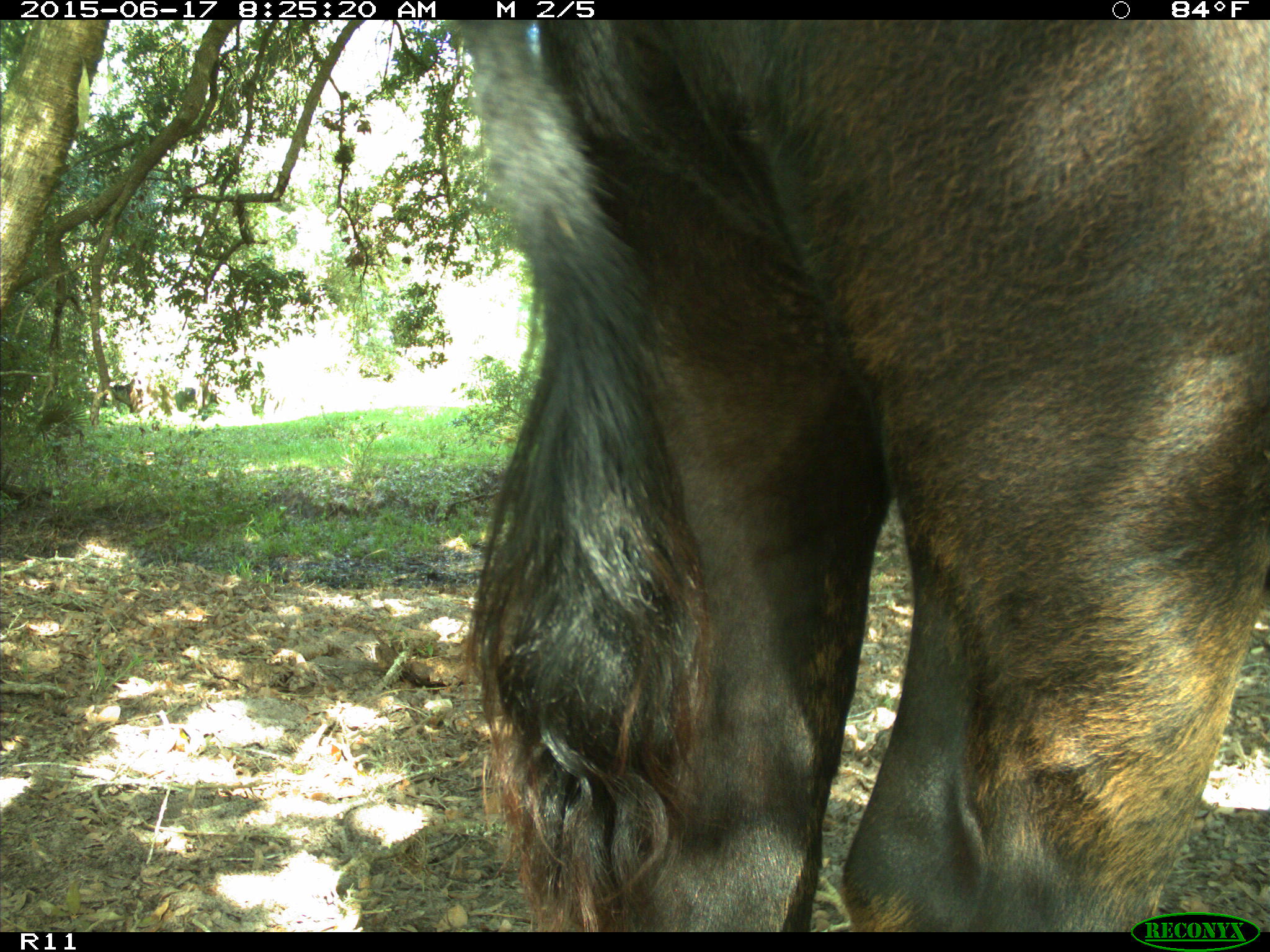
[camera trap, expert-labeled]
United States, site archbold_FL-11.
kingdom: Animalia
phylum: Chordata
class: Mammalia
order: Artiodactyla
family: Bovidae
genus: Bos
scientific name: Bos taurus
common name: domestic cow